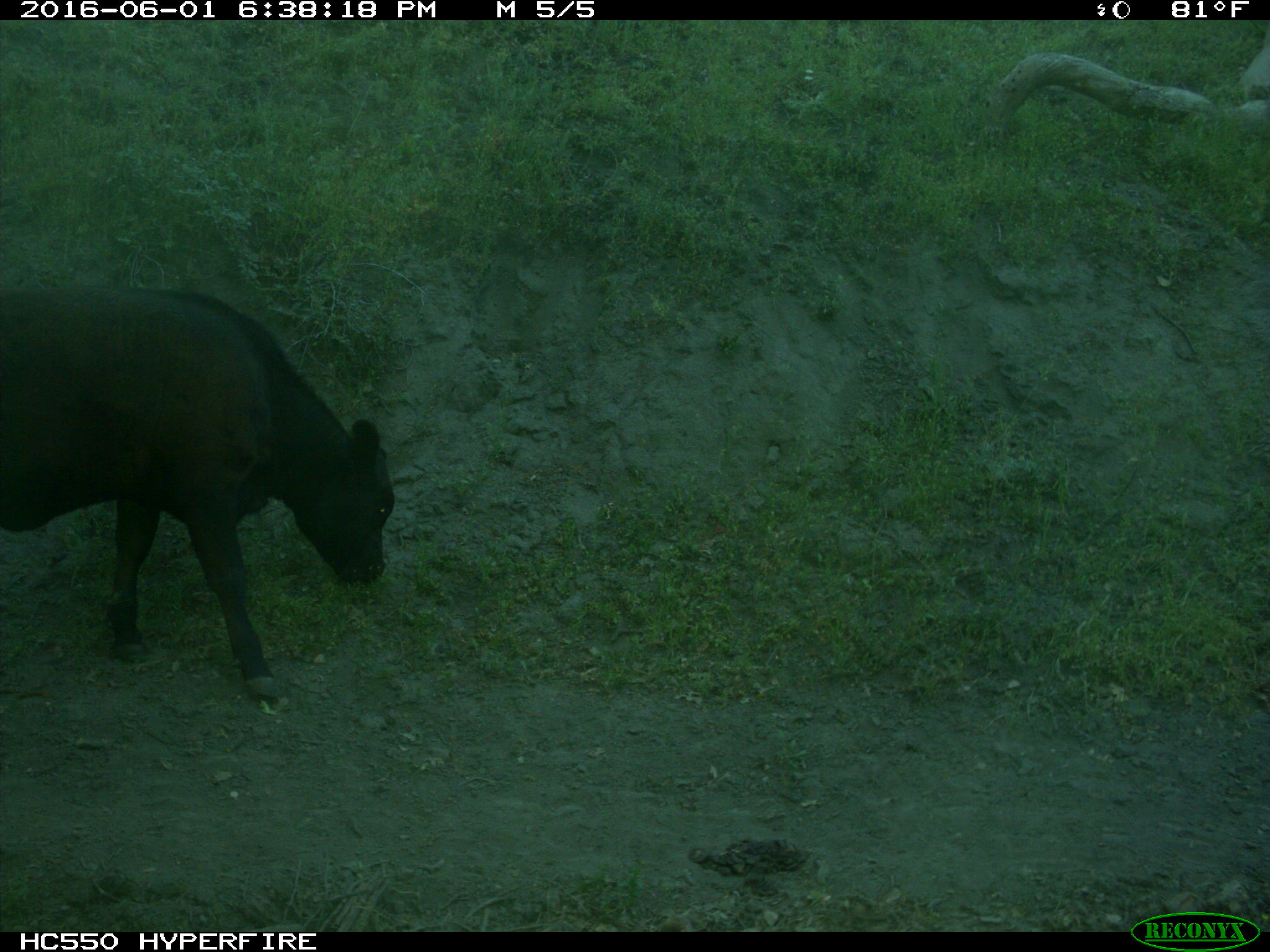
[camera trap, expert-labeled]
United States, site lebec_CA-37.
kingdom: Animalia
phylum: Chordata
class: Mammalia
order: Artiodactyla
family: Bovidae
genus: Bos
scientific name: Bos taurus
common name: domestic cow